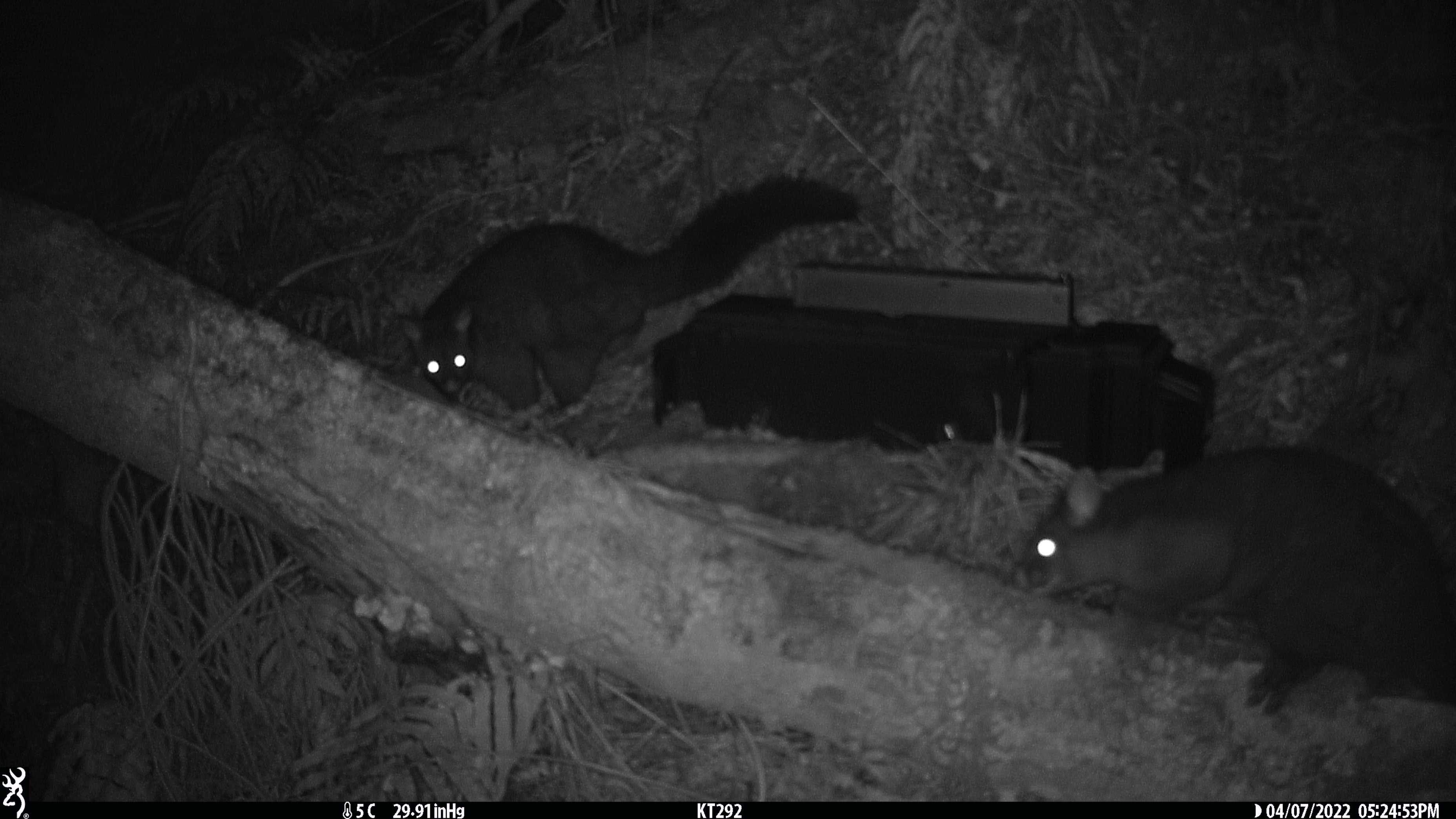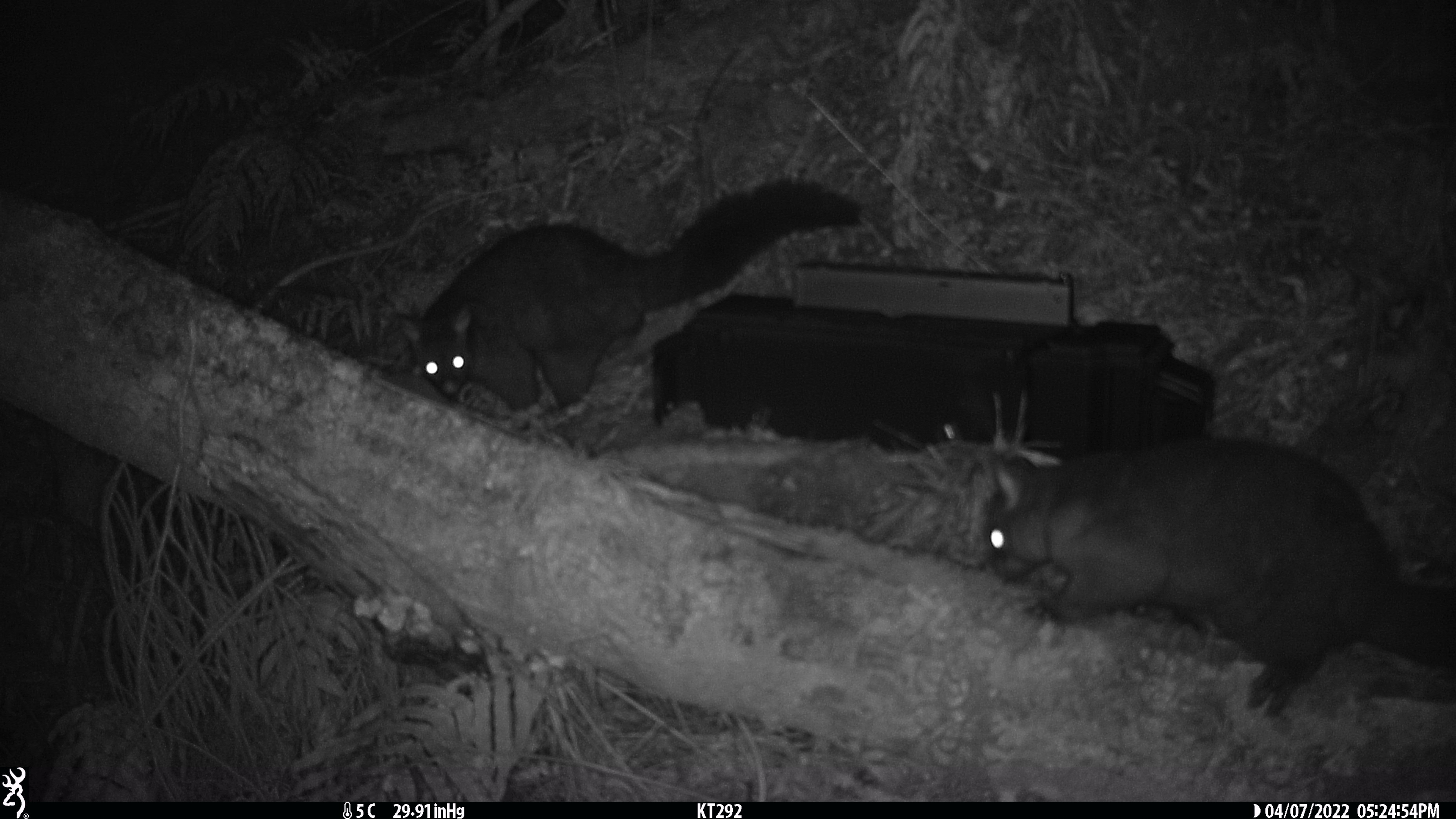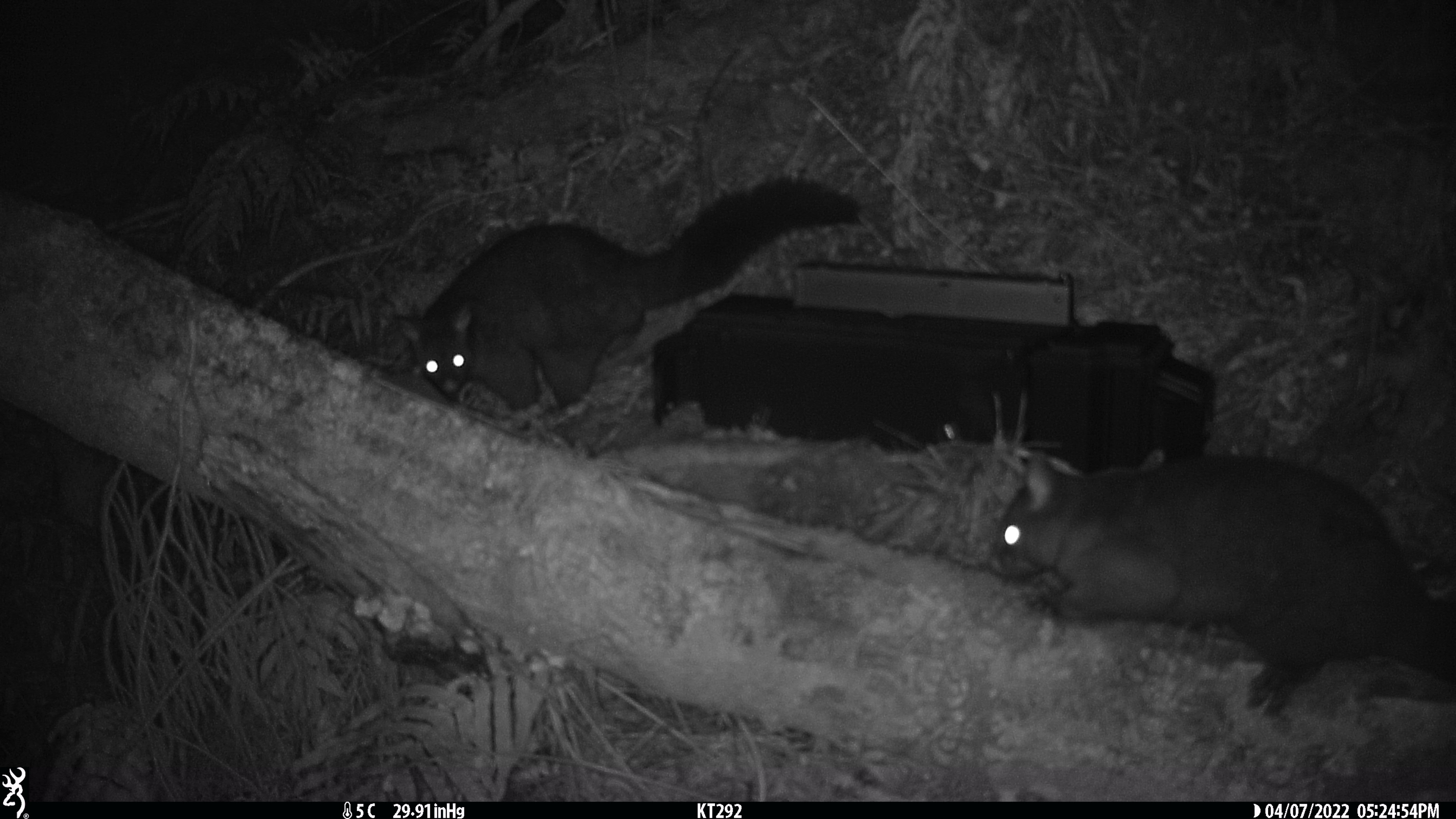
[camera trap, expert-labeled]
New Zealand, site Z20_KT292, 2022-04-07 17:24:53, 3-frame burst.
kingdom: Animalia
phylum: Chordata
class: Mammalia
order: Diprotodontia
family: Phalangeridae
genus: Trichosurus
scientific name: Trichosurus vulpecula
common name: common brushtail possum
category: possum